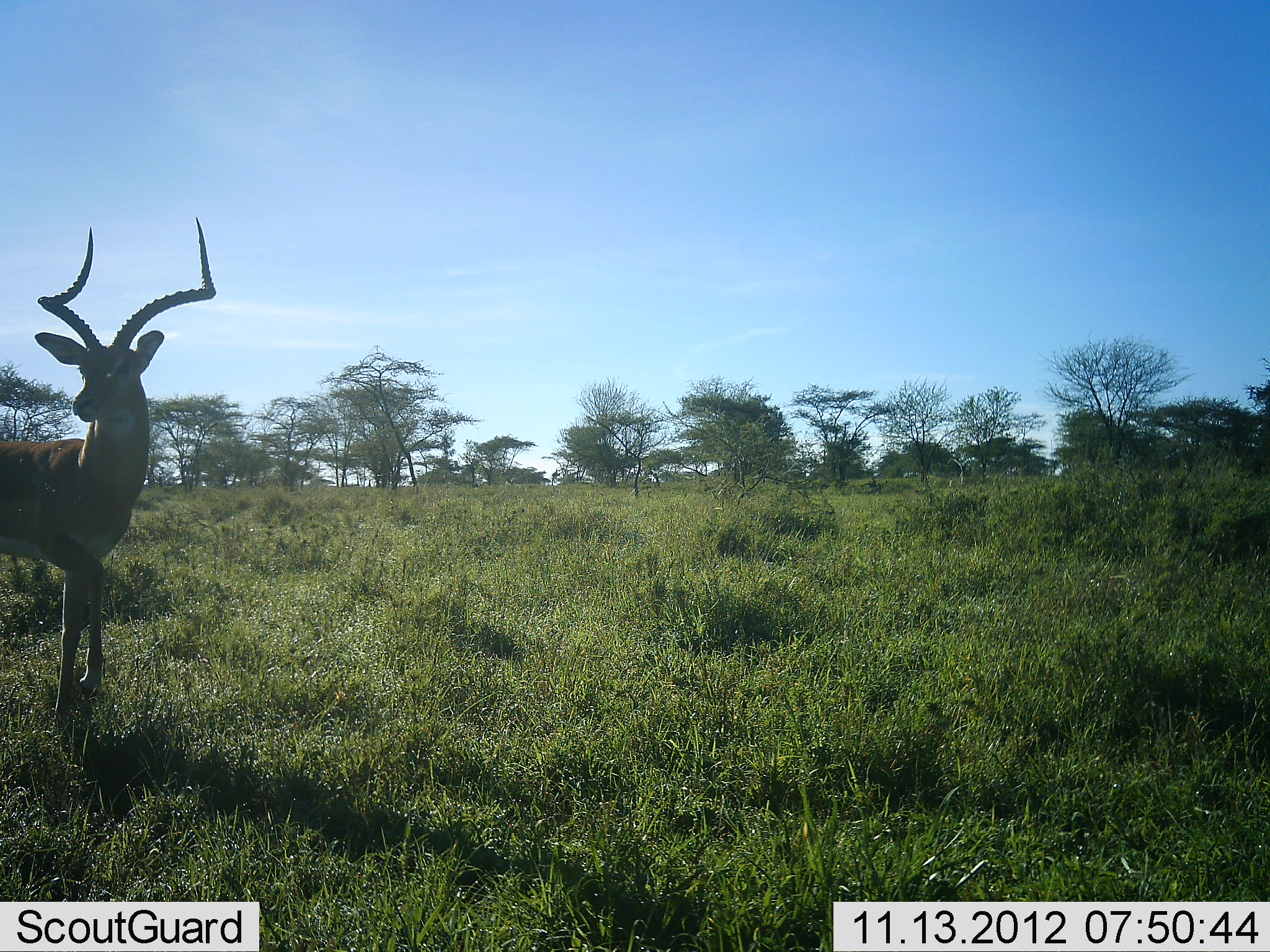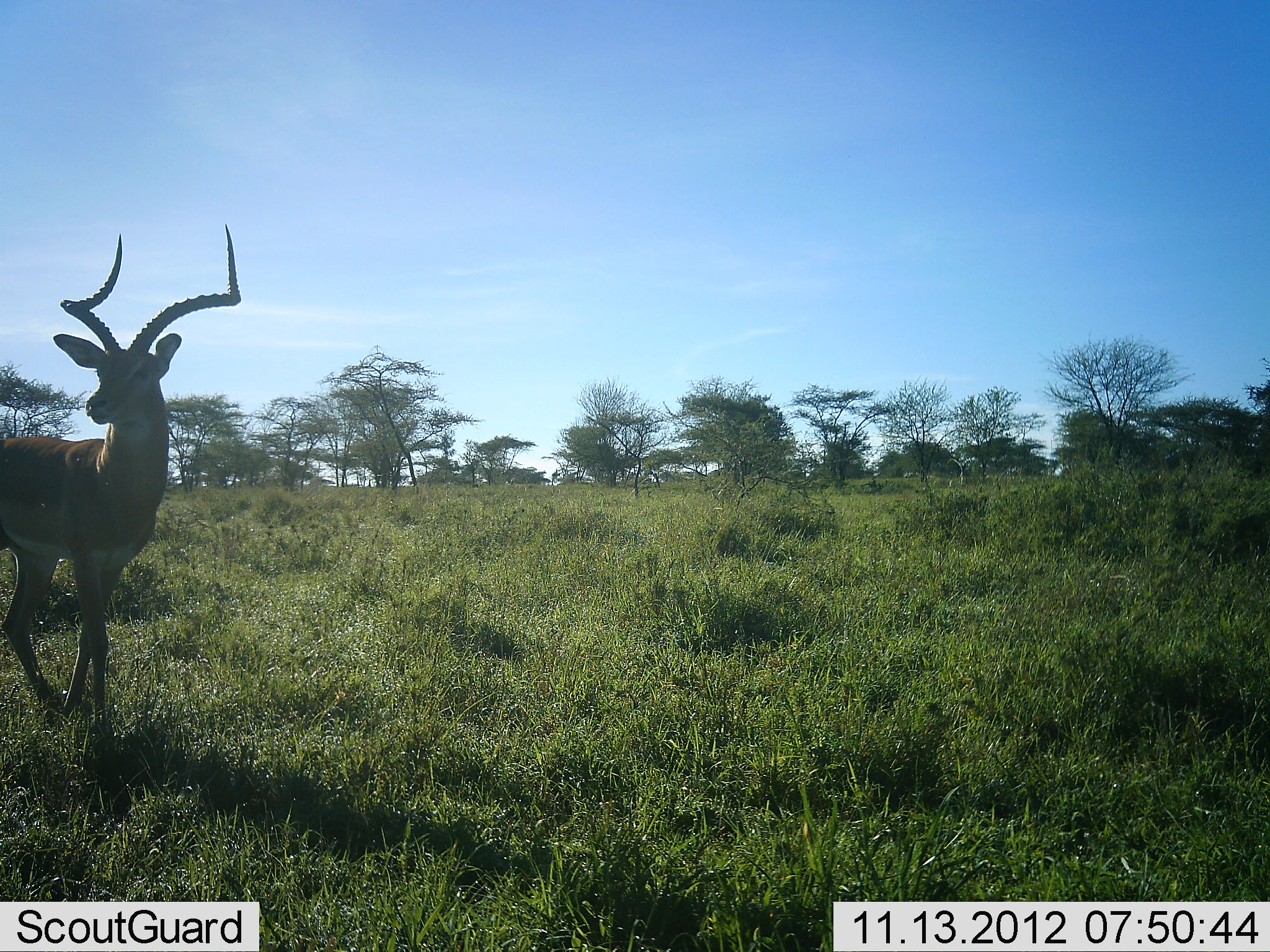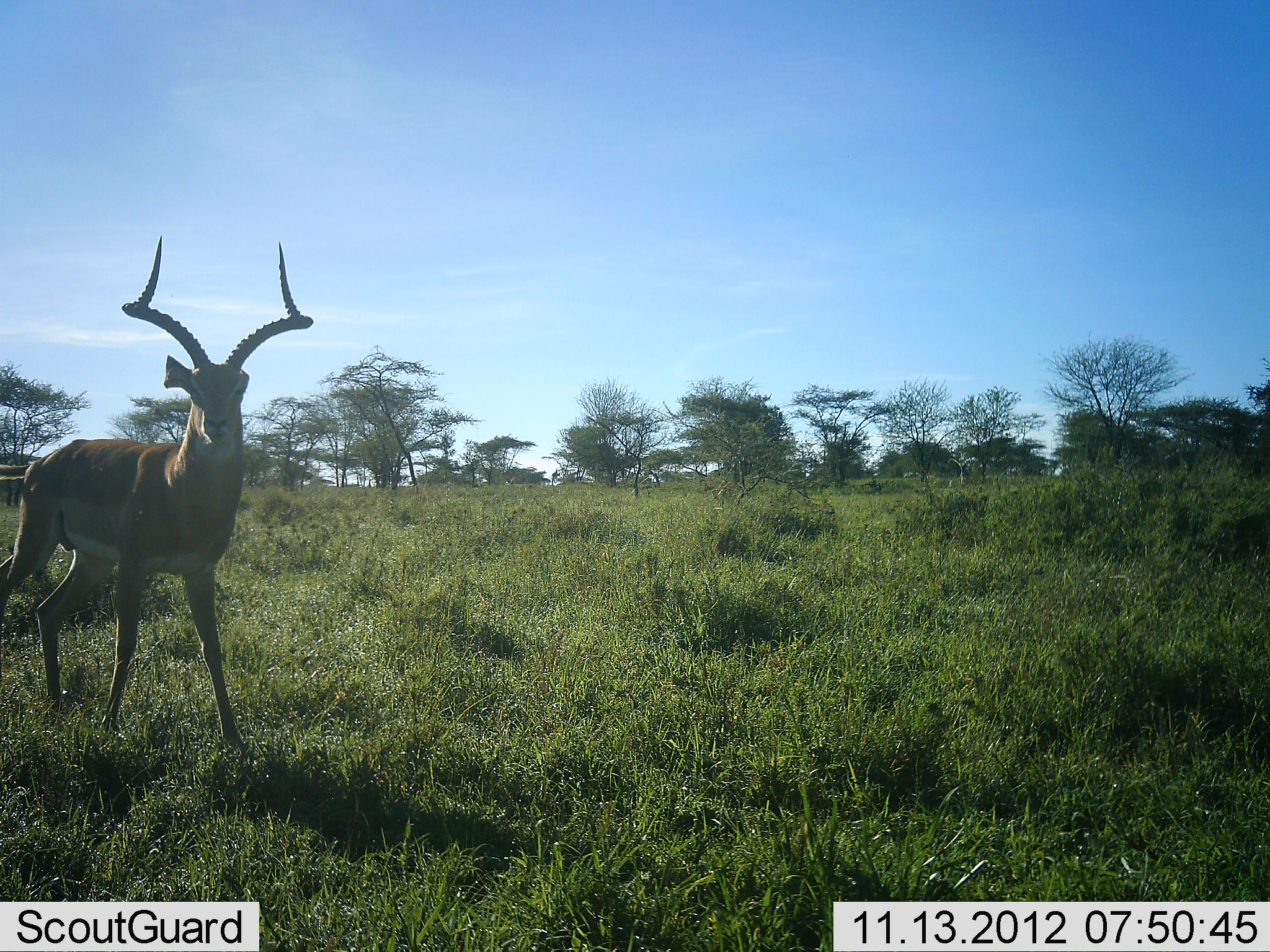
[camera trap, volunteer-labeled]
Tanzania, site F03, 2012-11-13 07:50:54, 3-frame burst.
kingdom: Animalia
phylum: Chordata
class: Mammalia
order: Artiodactyla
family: Bovidae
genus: Aepyceros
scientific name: Aepyceros melampus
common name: impala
Impala (Aepyceros melampus), count 1. Behavior (volunteer vote fractions): standing 30%, resting 0%, moving 80%, interacting 0%. Young present (vote fraction): 0%. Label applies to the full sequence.